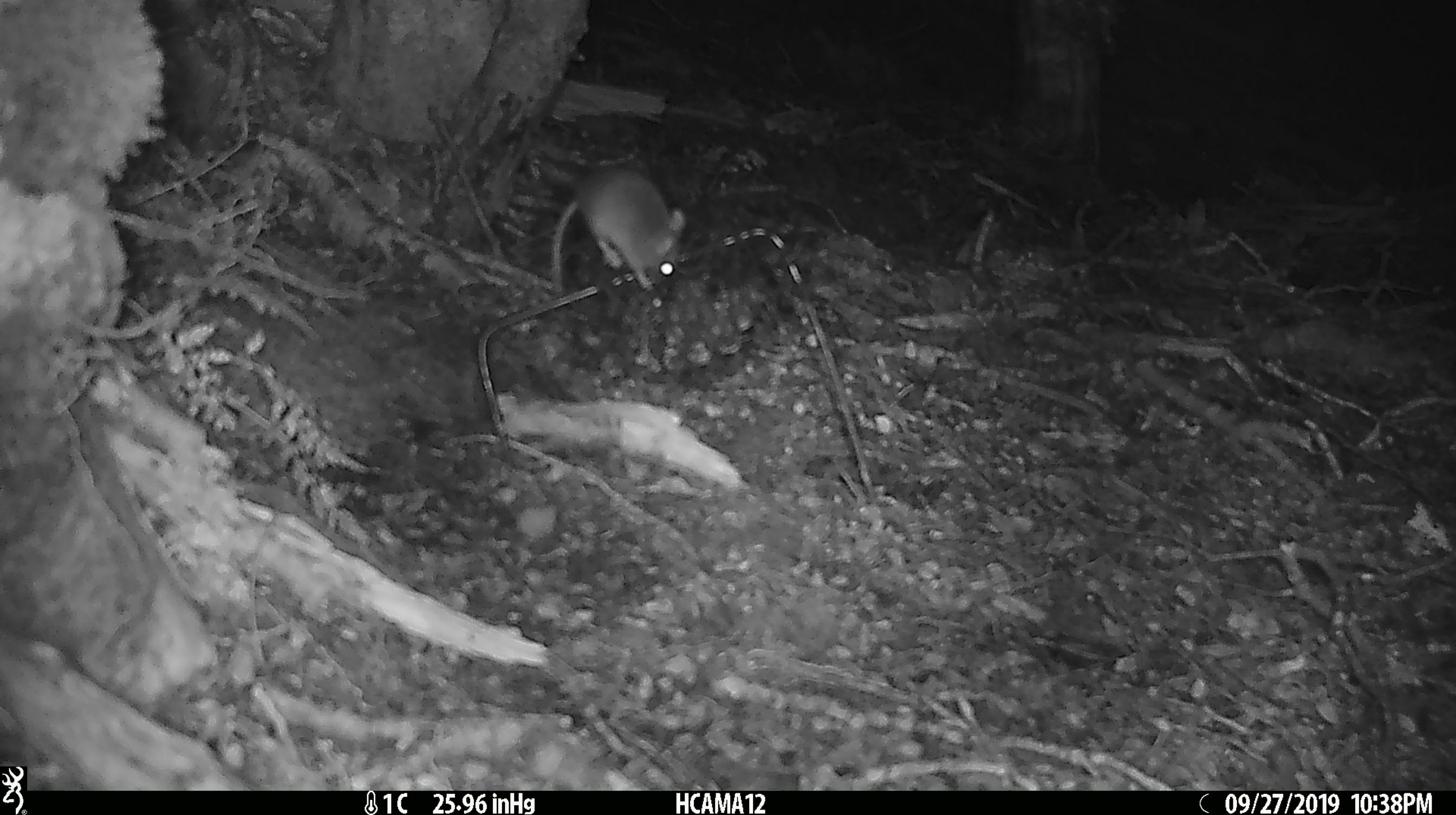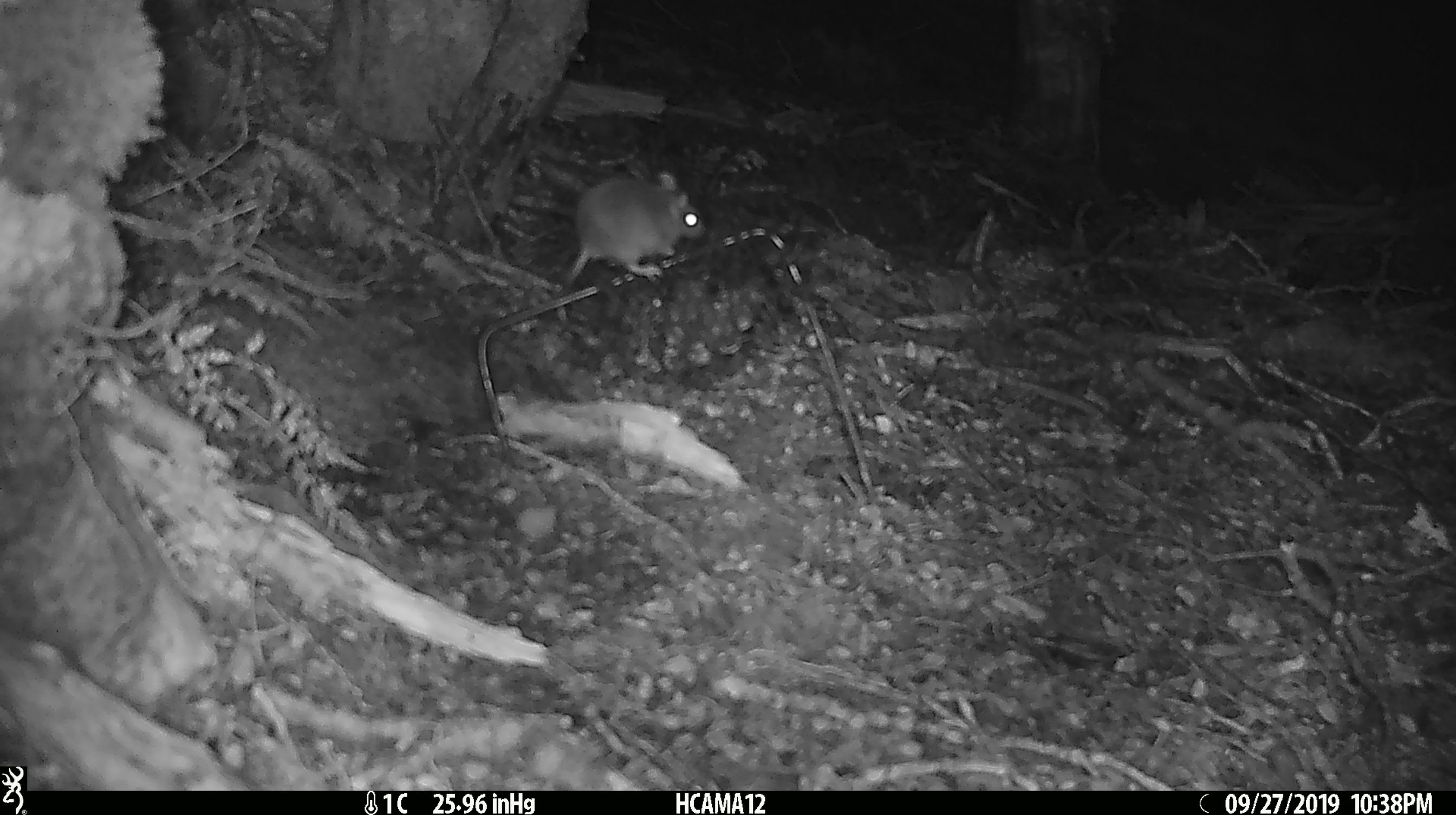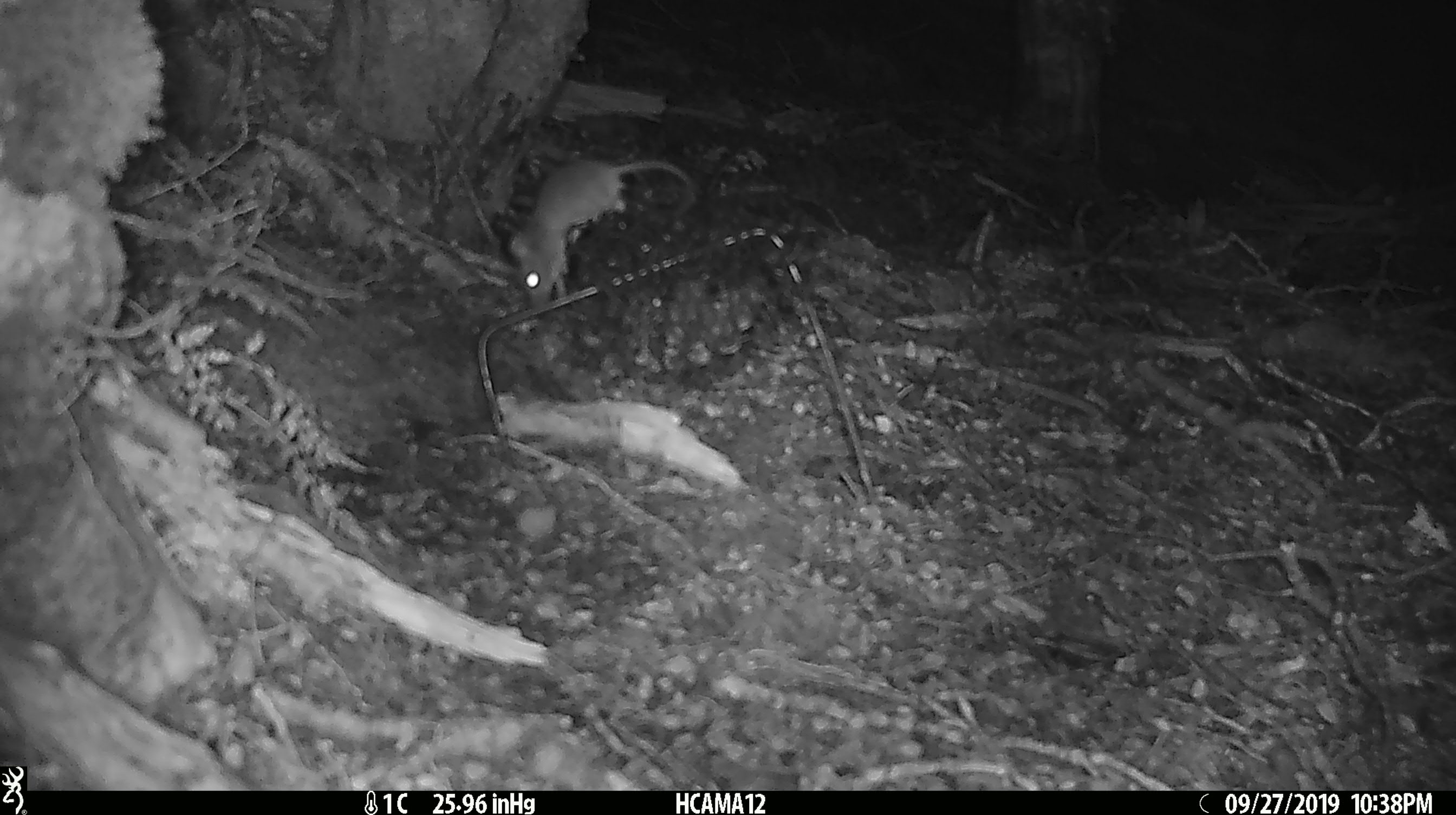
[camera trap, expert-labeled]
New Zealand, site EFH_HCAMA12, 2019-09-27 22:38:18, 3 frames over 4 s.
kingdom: Animalia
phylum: Chordata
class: Mammalia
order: Rodentia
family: Muridae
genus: Mus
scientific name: Mus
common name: mouse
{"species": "mouse (Mus)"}